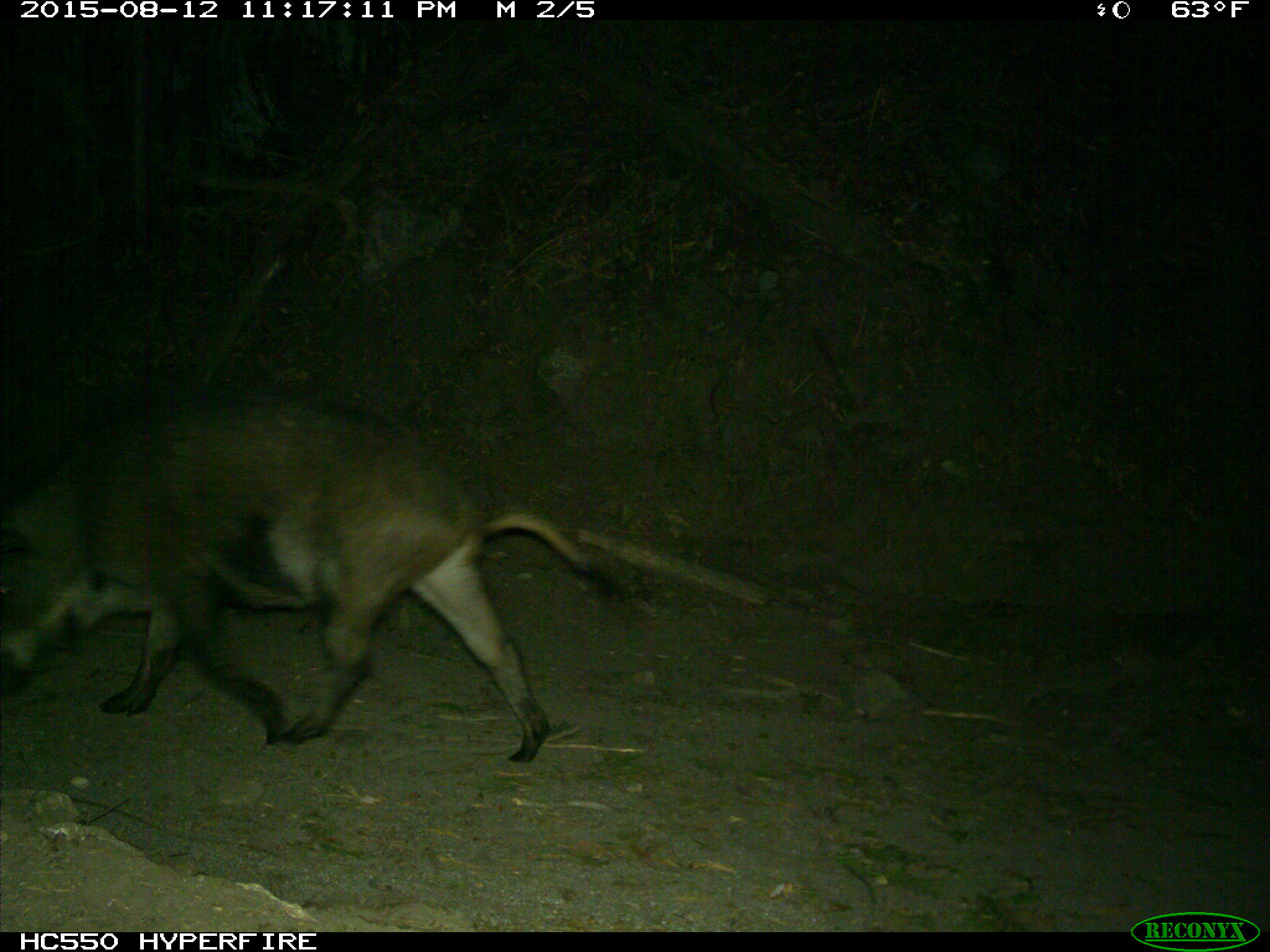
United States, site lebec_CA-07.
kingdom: Animalia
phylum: Chordata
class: Mammalia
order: Artiodactyla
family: Suidae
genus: Sus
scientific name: Sus scrofa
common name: wild boar